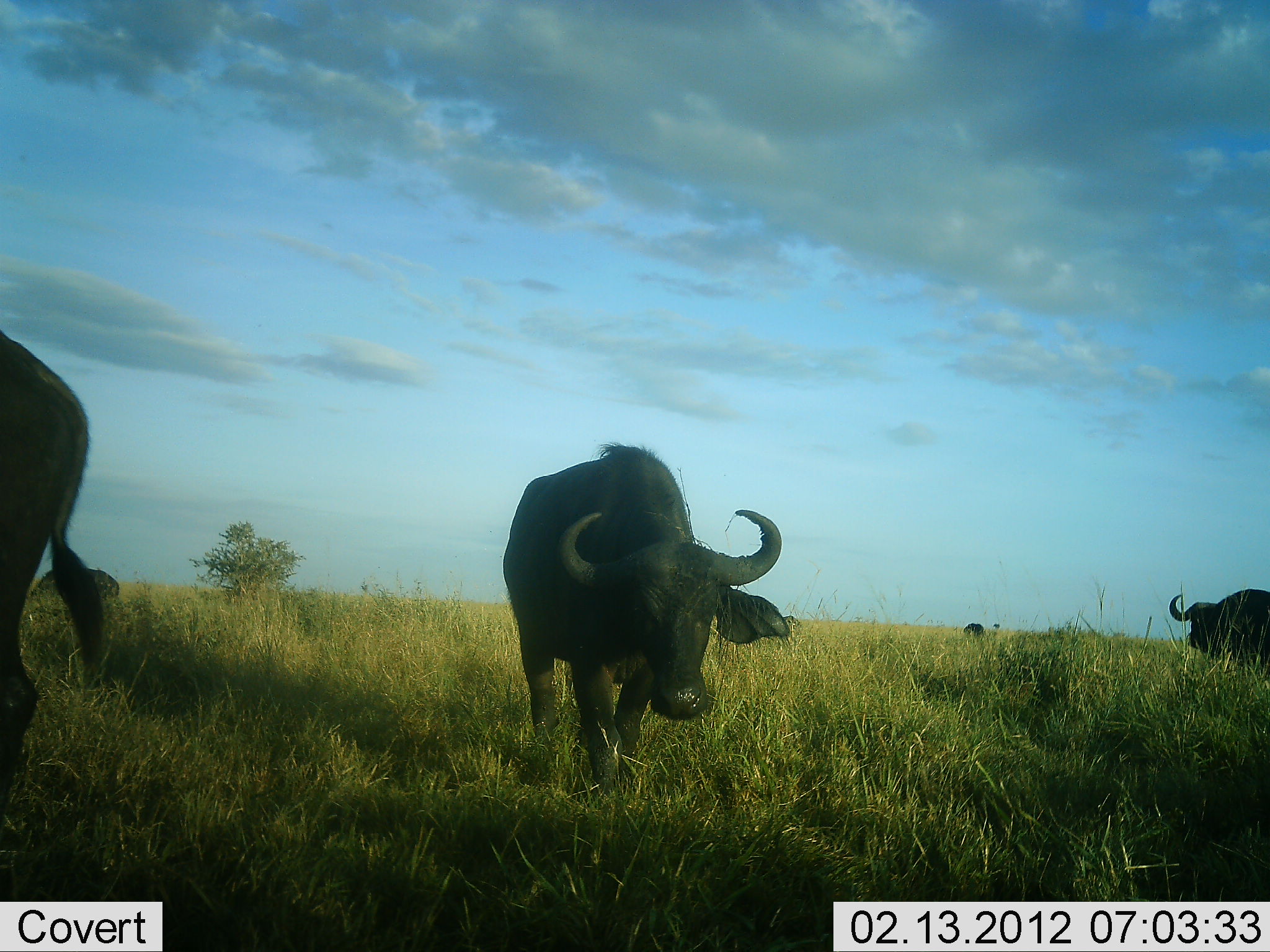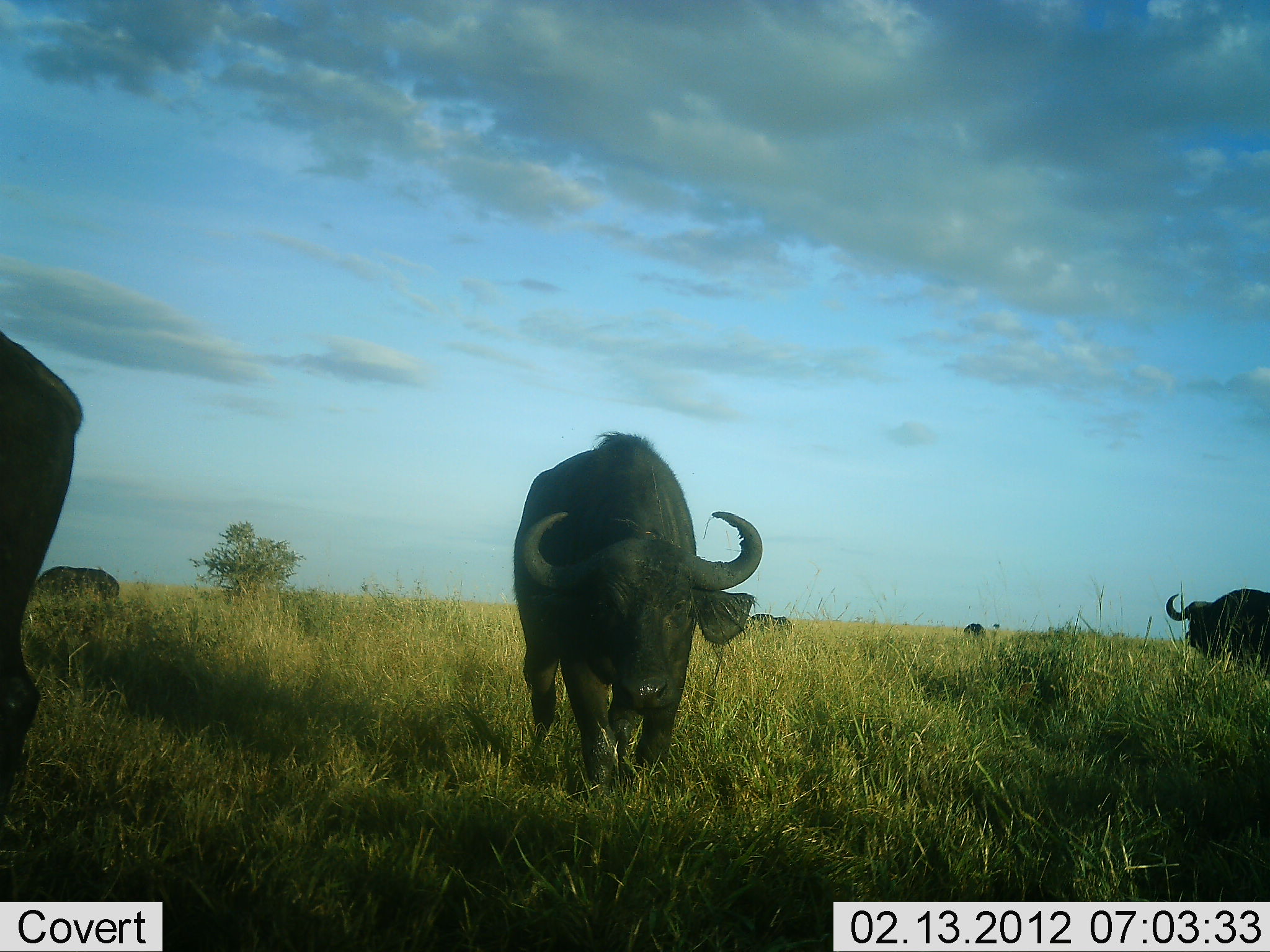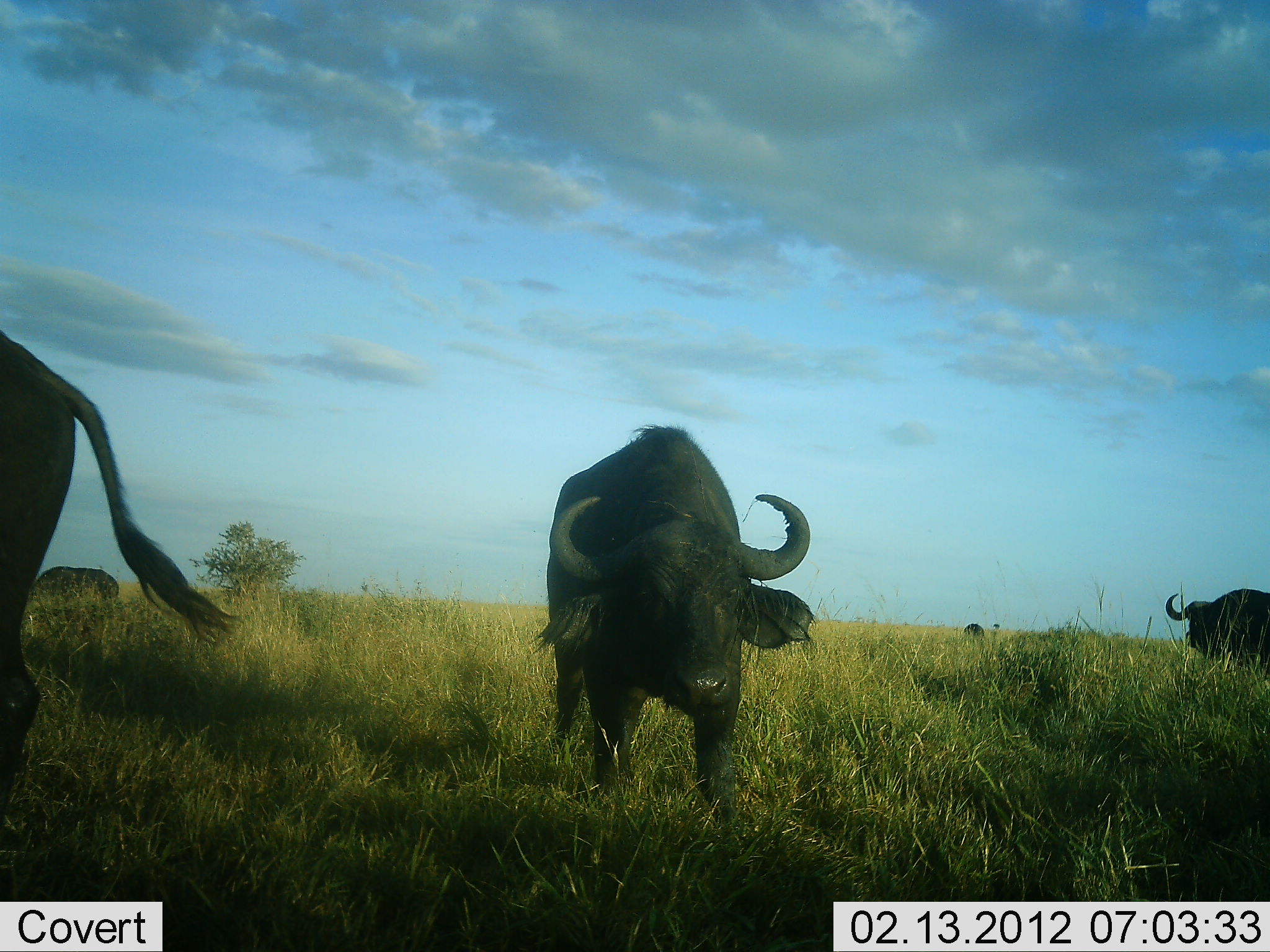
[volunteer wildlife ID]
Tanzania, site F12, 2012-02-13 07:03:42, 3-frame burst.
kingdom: Animalia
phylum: Chordata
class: Mammalia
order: Artiodactyla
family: Bovidae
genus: Syncerus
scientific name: Syncerus caffer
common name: cape buffalo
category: buffalo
Buffalo (cape buffalo) (Syncerus caffer), count 6. Behavior (volunteer vote fractions): standing 65%, resting 4%, moving 81%, interacting 0%. Young present (vote fraction): 0%. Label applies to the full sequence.